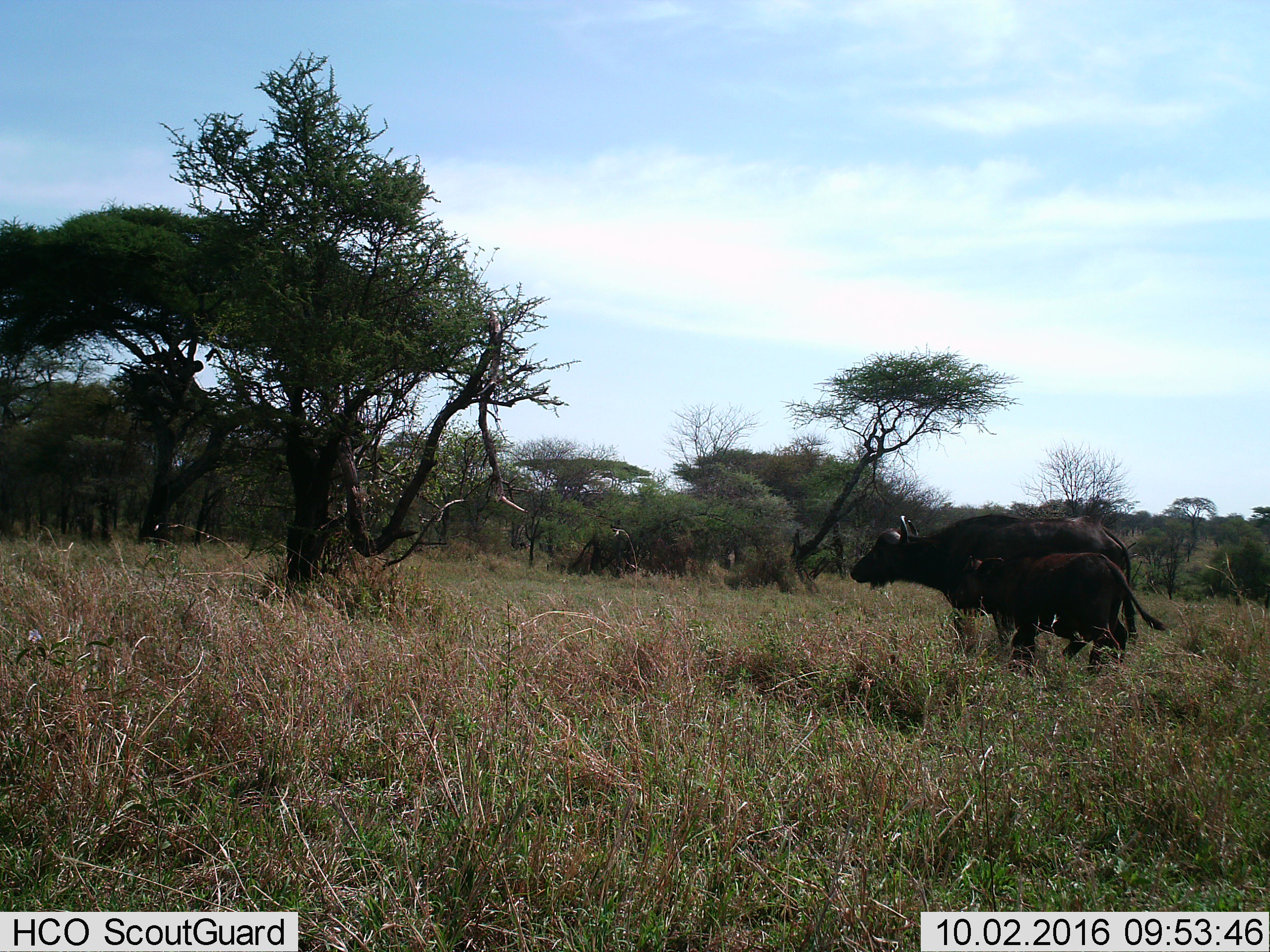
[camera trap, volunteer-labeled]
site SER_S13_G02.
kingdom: Animalia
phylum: Chordata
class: Mammalia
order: Artiodactyla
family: Bovidae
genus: Syncerus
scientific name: Syncerus caffer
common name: african buffalo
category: buffalo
Buffalo (african buffalo) (Syncerus caffer), count 2. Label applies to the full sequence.